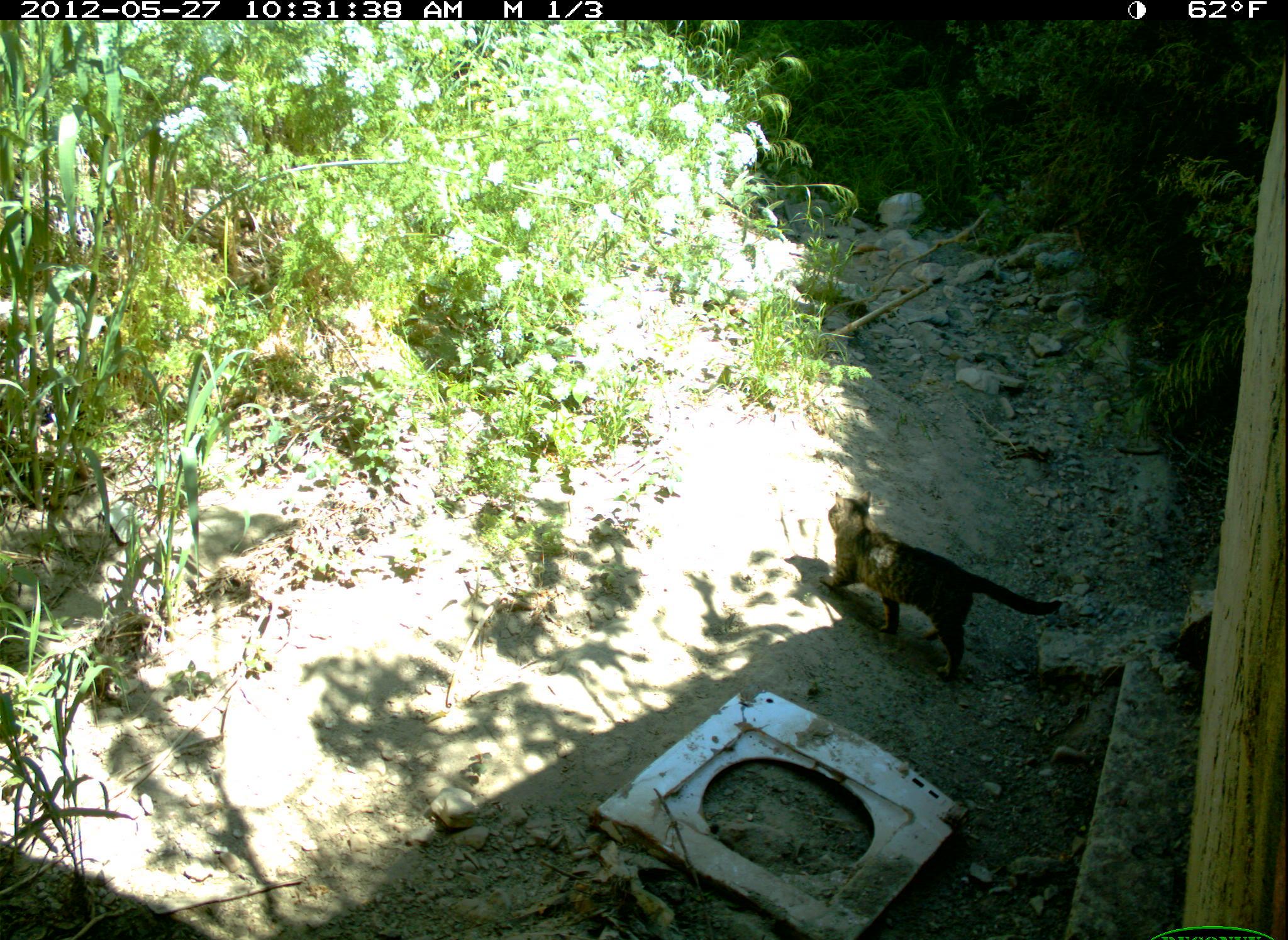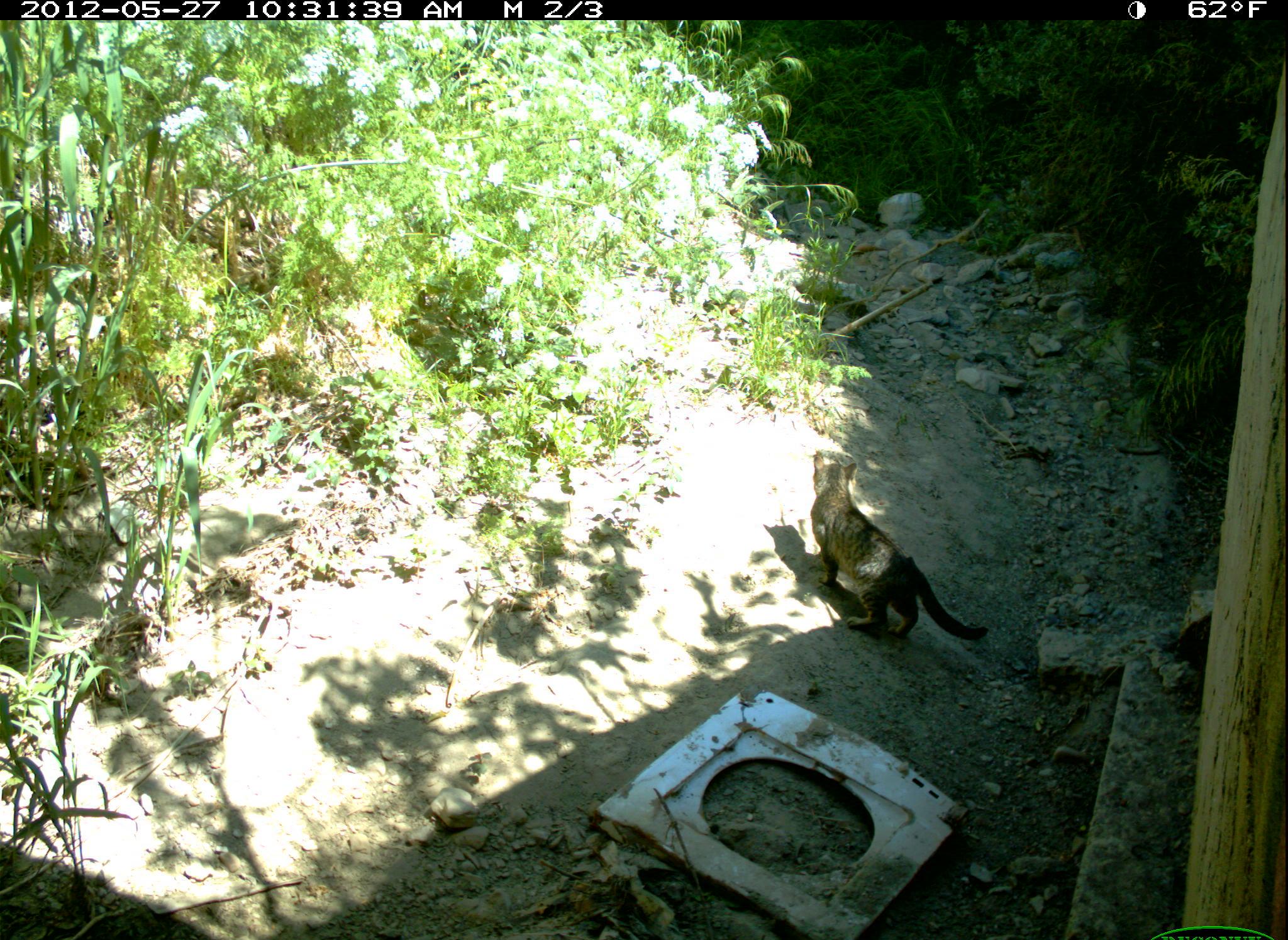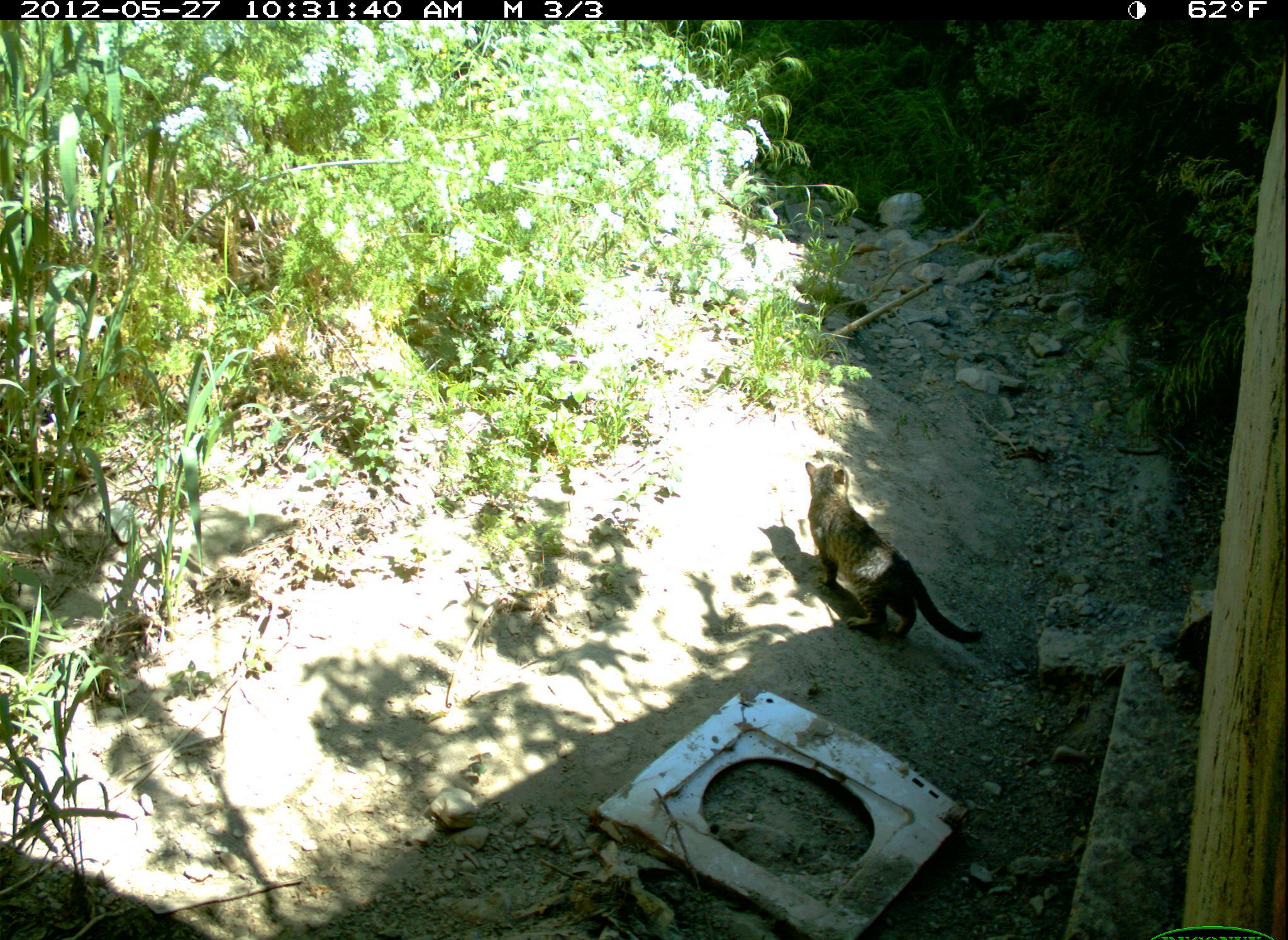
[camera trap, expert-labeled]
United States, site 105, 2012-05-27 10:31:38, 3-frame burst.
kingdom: Animalia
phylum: Chordata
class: Mammalia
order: Carnivora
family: Felidae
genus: Felis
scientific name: Felis catus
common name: cat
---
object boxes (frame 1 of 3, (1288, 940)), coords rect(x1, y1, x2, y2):
cat: rect(815, 478, 1059, 668)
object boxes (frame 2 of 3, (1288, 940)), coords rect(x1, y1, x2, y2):
cat: rect(791, 440, 998, 664)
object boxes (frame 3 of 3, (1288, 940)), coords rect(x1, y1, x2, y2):
cat: rect(786, 437, 1001, 668)